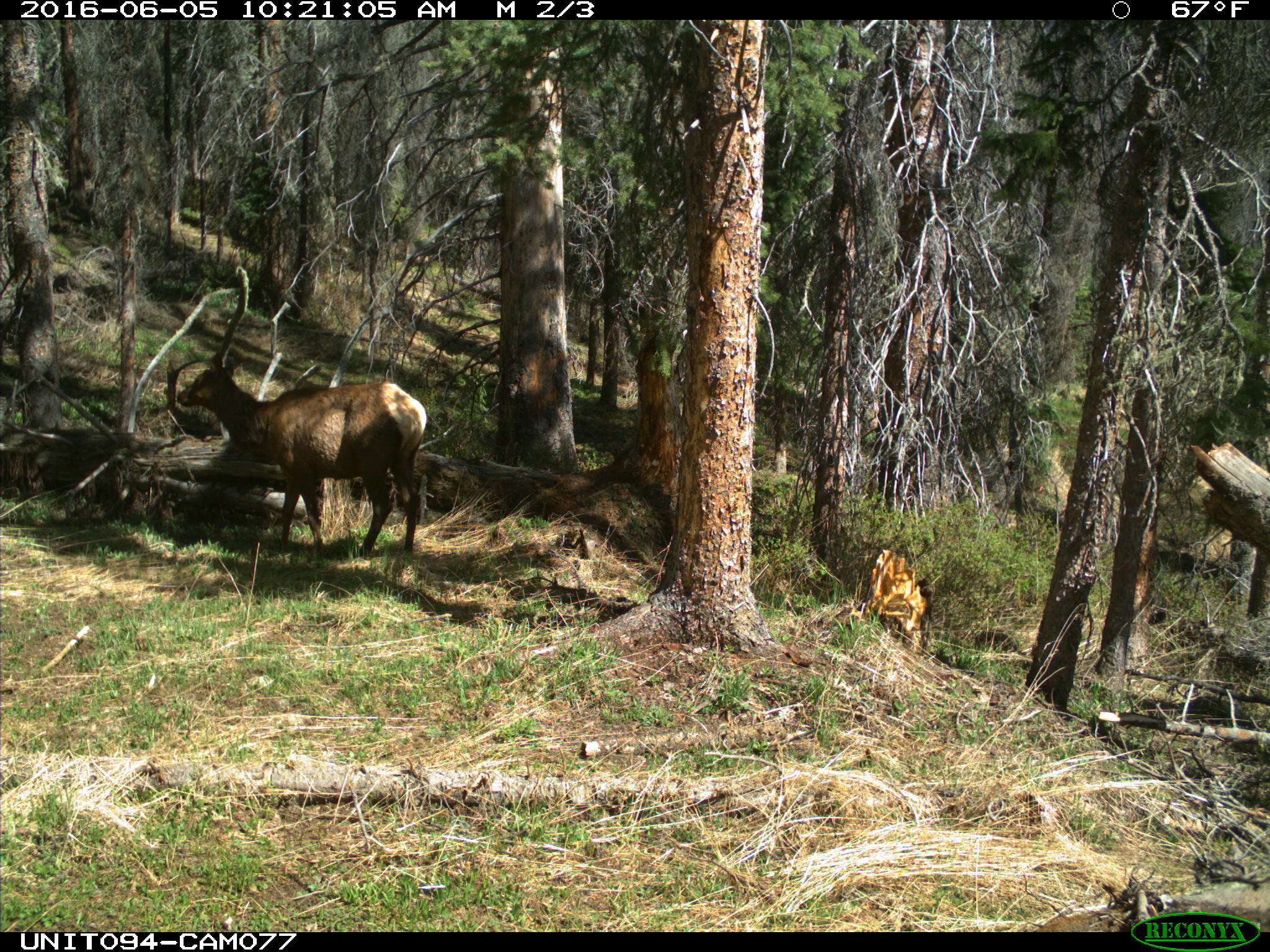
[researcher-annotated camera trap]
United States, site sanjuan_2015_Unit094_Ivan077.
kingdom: Animalia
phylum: Chordata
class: Mammalia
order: Artiodactyla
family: Cervidae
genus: Cervus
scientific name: Cervus elaphus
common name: red deer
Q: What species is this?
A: Cervus elaphus (red deer).